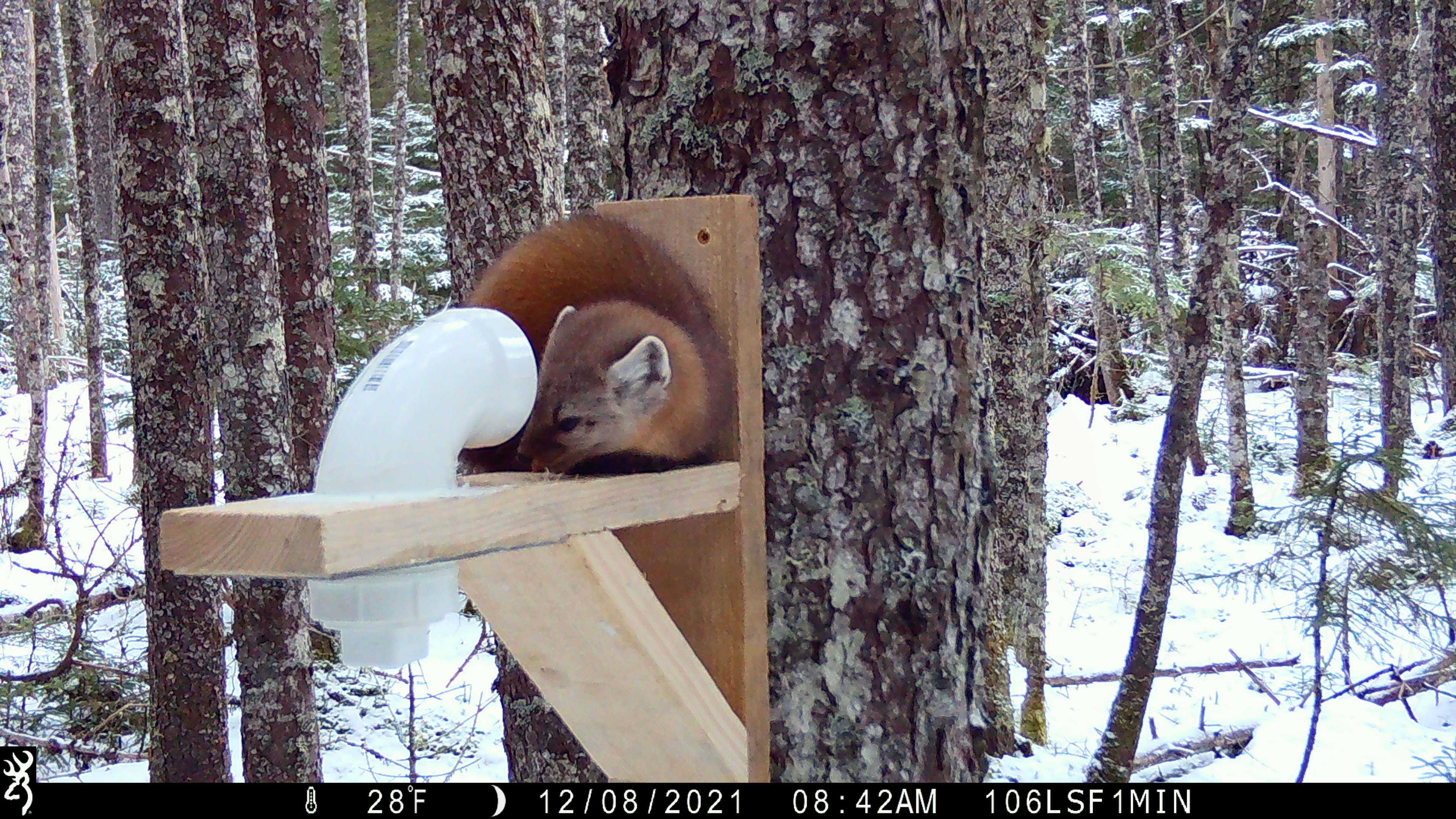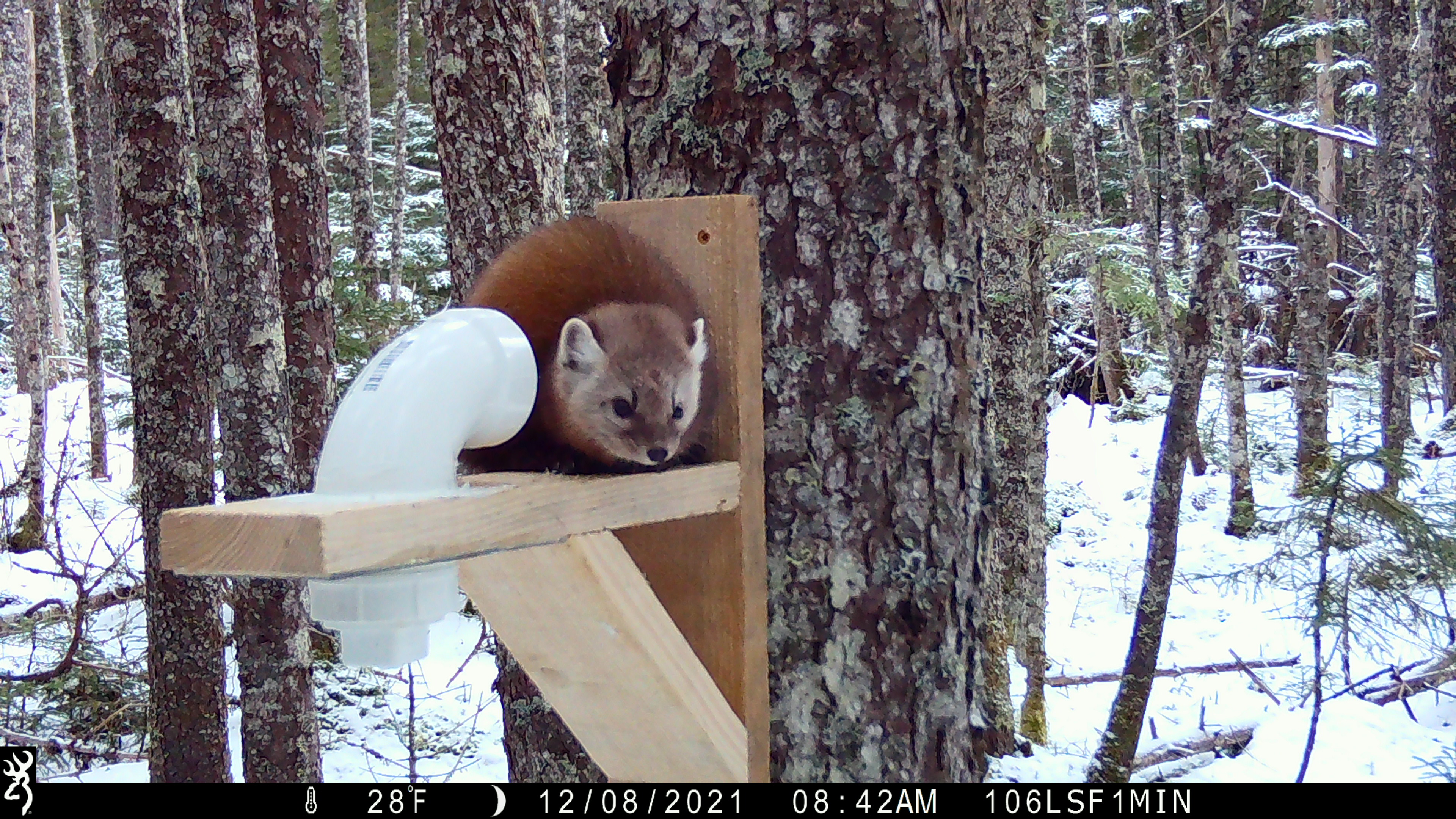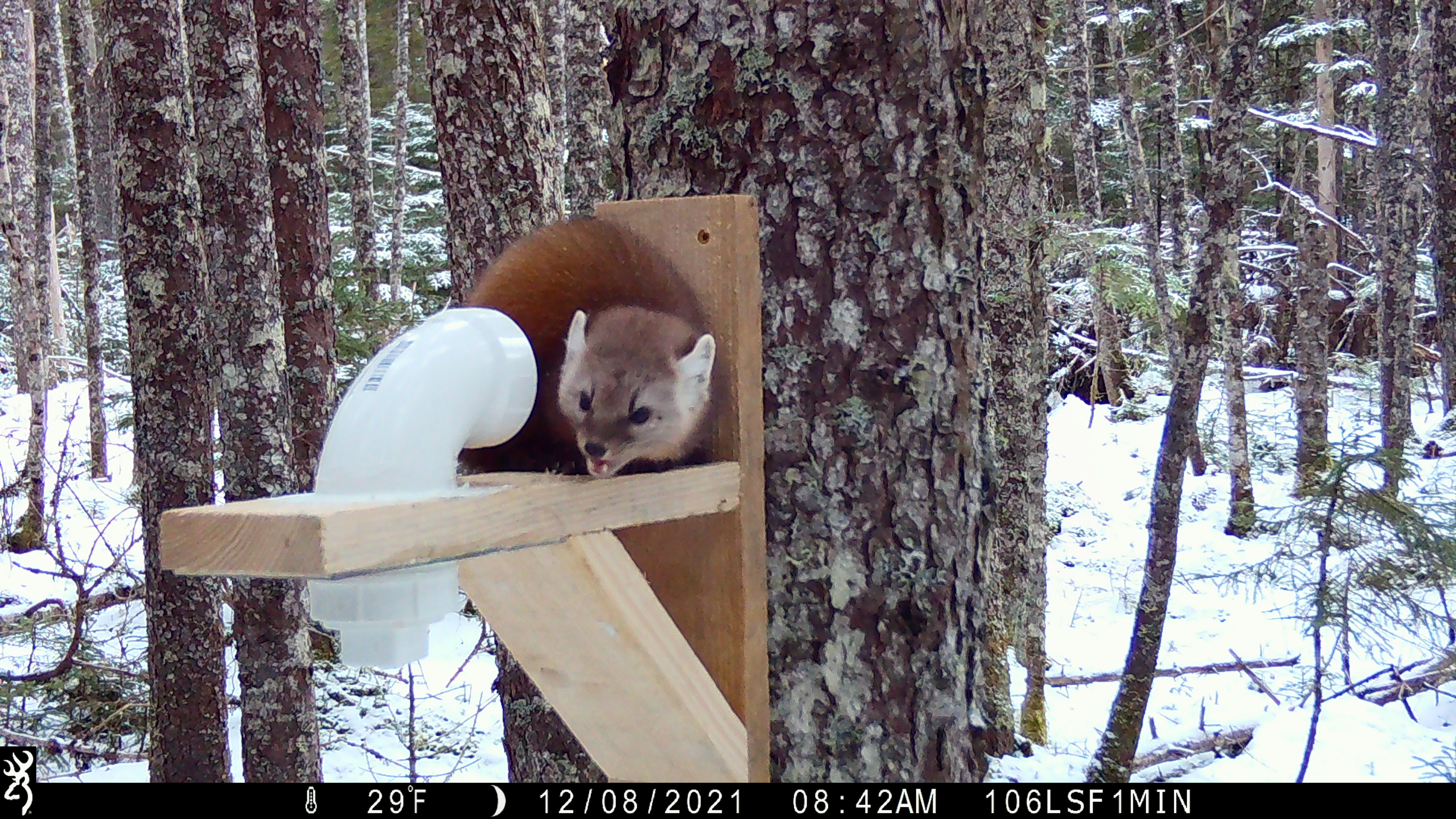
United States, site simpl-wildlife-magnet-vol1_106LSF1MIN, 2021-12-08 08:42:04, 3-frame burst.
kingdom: Animalia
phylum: Chordata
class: Mammalia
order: Carnivora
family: Mustelidae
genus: Martes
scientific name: Martes americana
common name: american marten